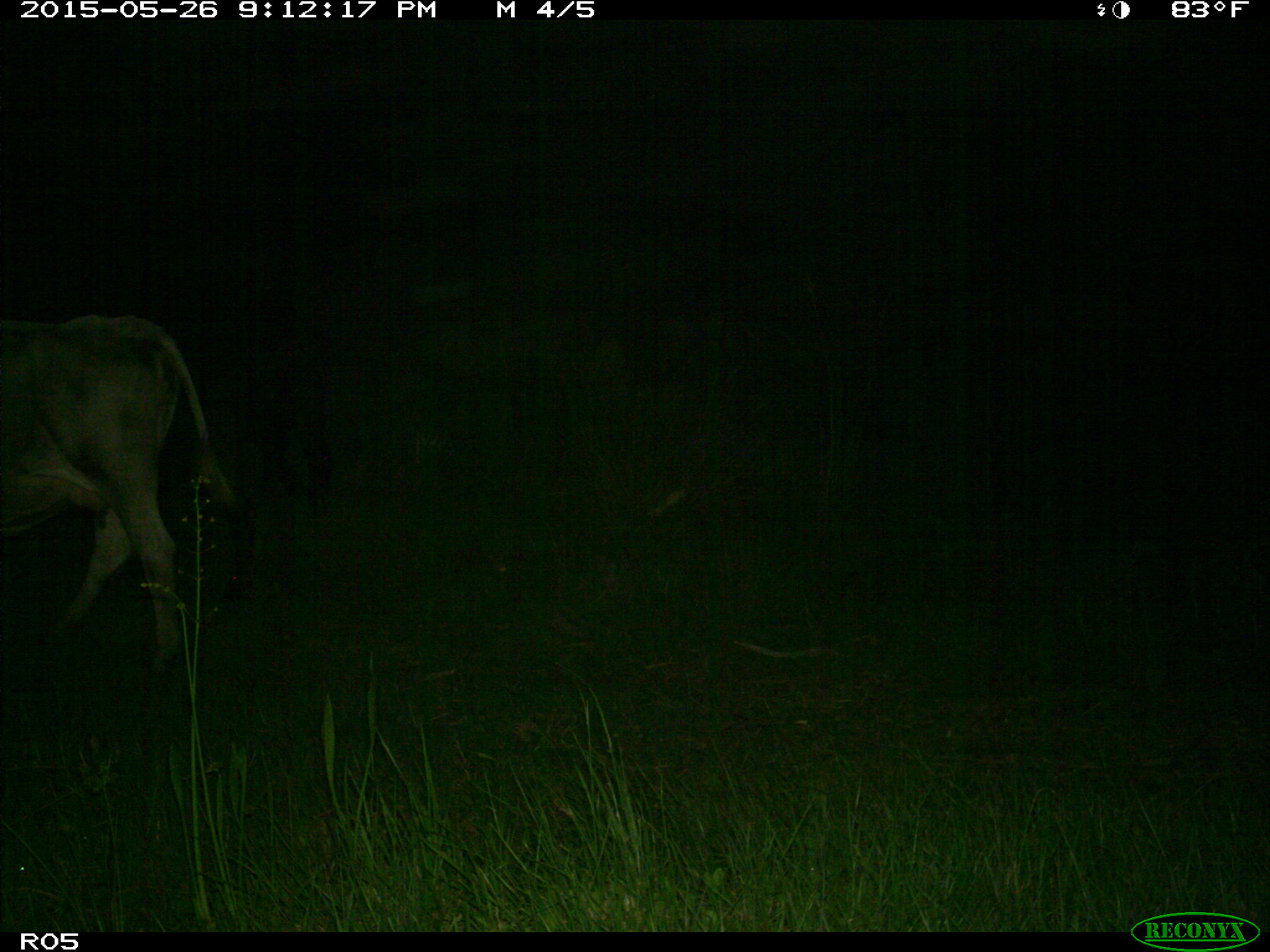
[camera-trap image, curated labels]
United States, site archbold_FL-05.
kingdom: Animalia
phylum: Chordata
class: Mammalia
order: Artiodactyla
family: Bovidae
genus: Bos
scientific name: Bos taurus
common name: domestic cow